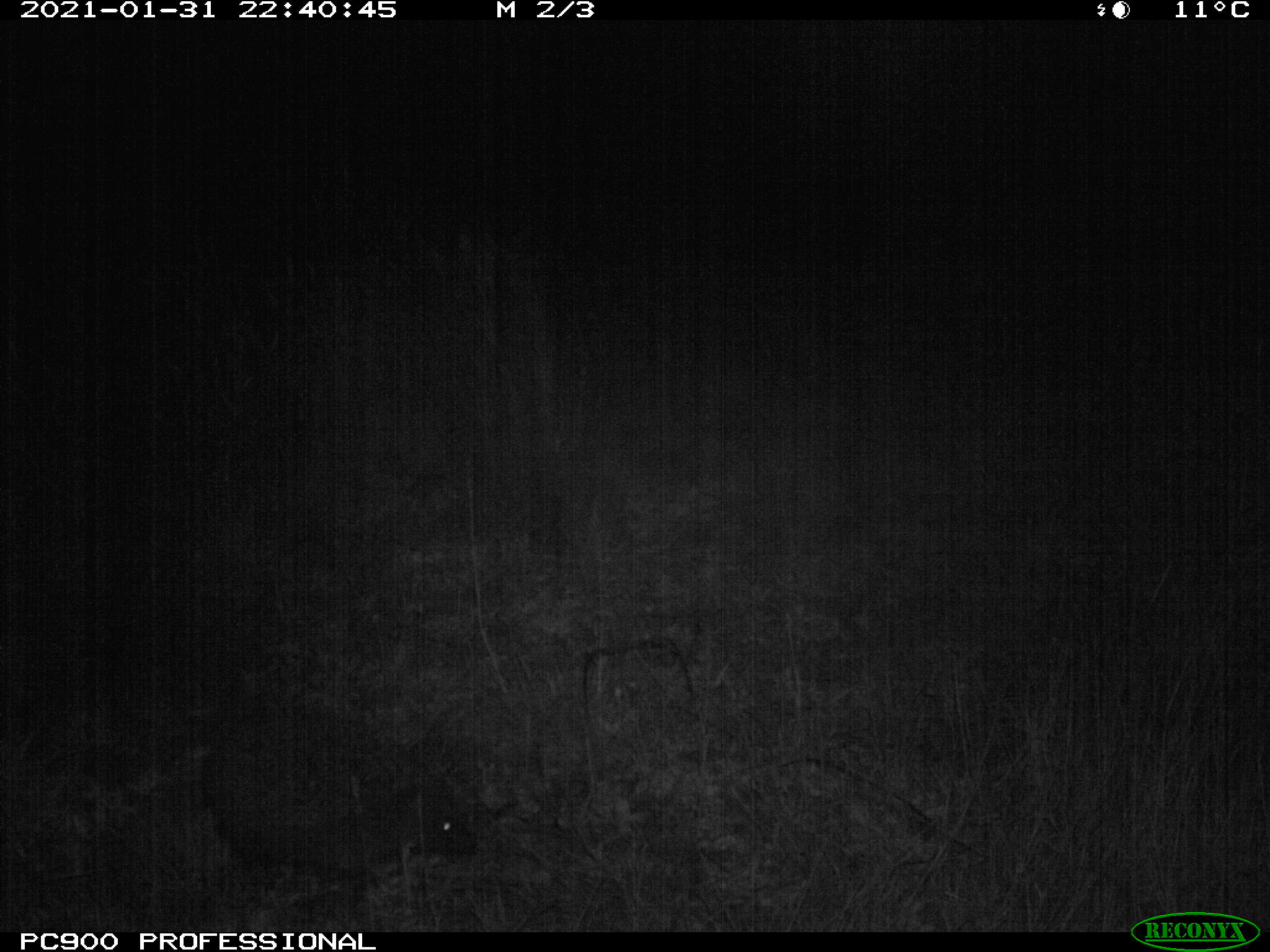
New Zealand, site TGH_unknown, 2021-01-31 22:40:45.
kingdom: Animalia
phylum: Chordata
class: Mammalia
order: Eulipotyphla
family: Erinaceidae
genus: Erinaceus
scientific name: Erinaceus europaeus europaeus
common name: european hedgehog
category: hedgehog